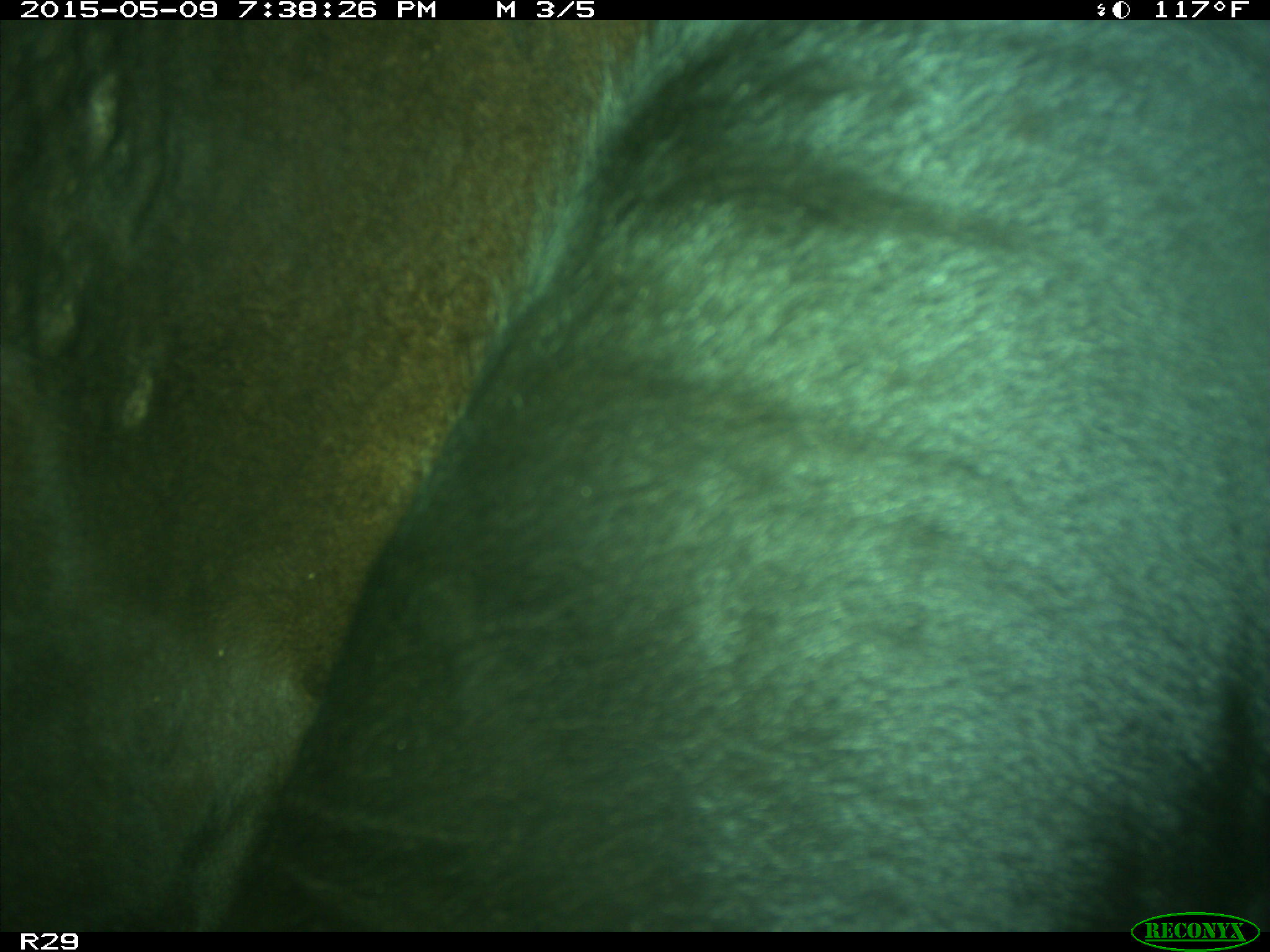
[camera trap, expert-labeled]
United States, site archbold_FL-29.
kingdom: Animalia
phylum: Chordata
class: Mammalia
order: Artiodactyla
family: Bovidae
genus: Bos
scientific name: Bos taurus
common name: domestic cow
Bos taurus (domestic cow).